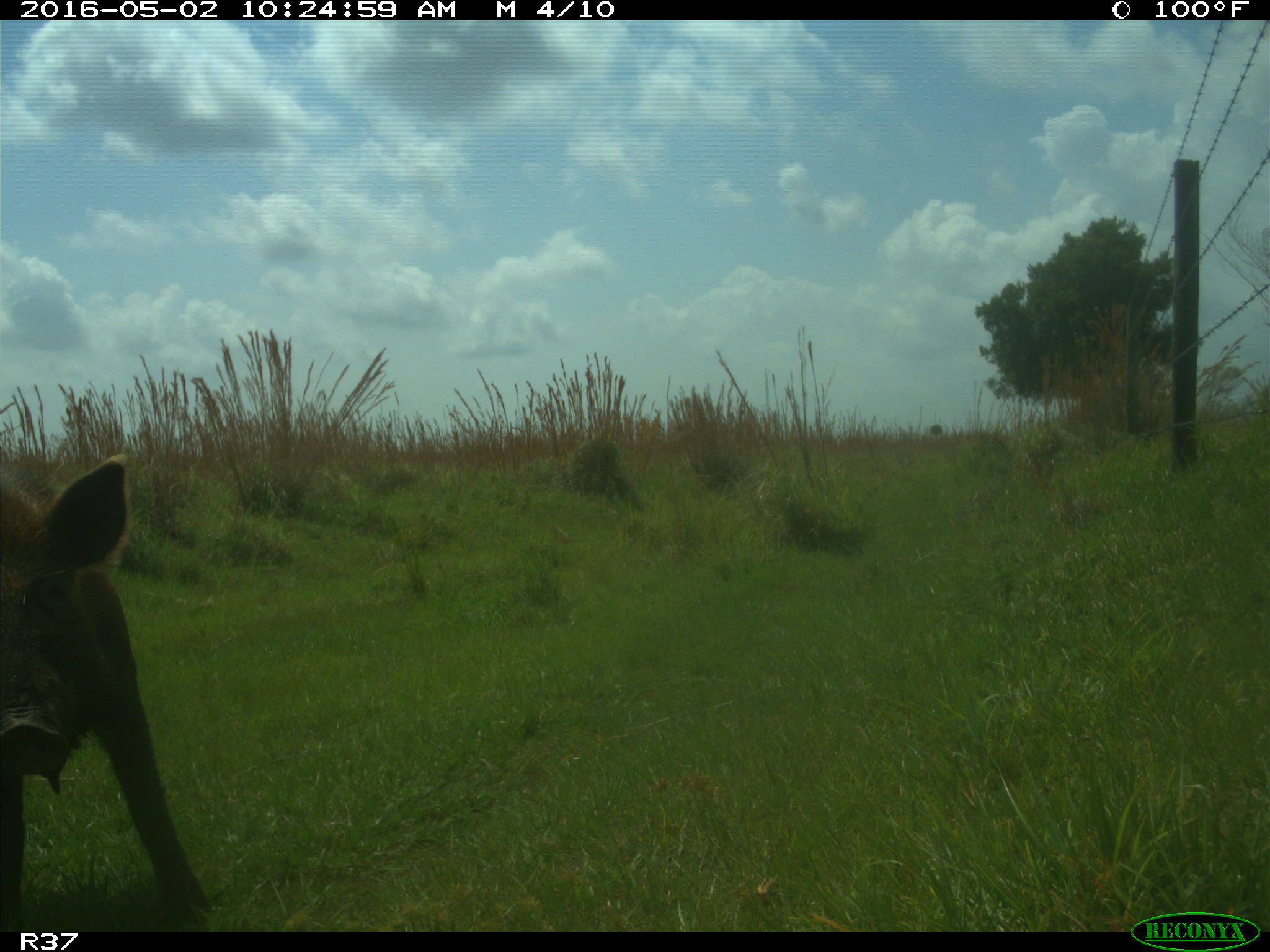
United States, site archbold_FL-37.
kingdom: Animalia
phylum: Chordata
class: Mammalia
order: Artiodactyla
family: Suidae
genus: Sus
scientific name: Sus scrofa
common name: wild boar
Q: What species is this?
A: Sus scrofa (wild boar).